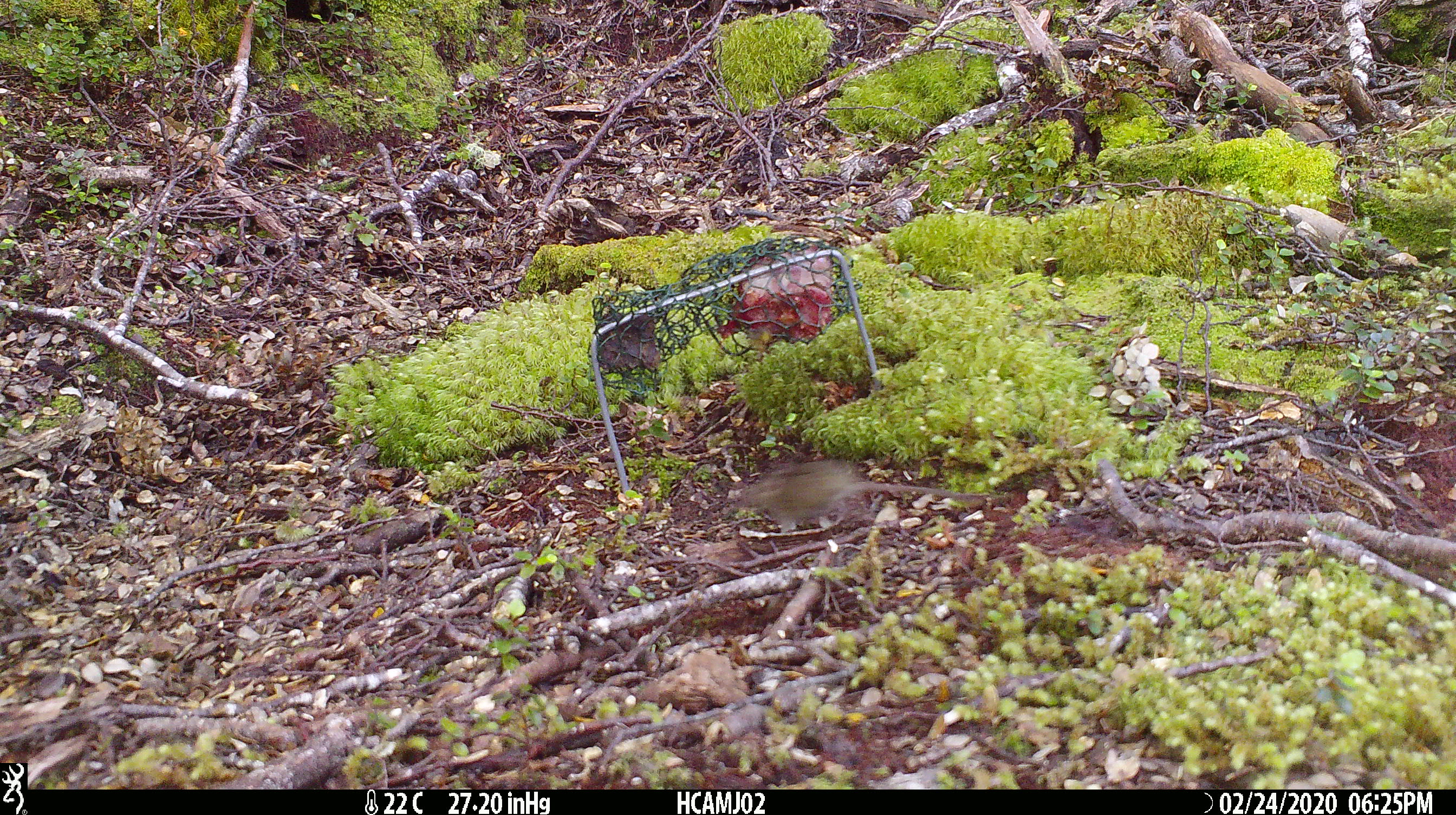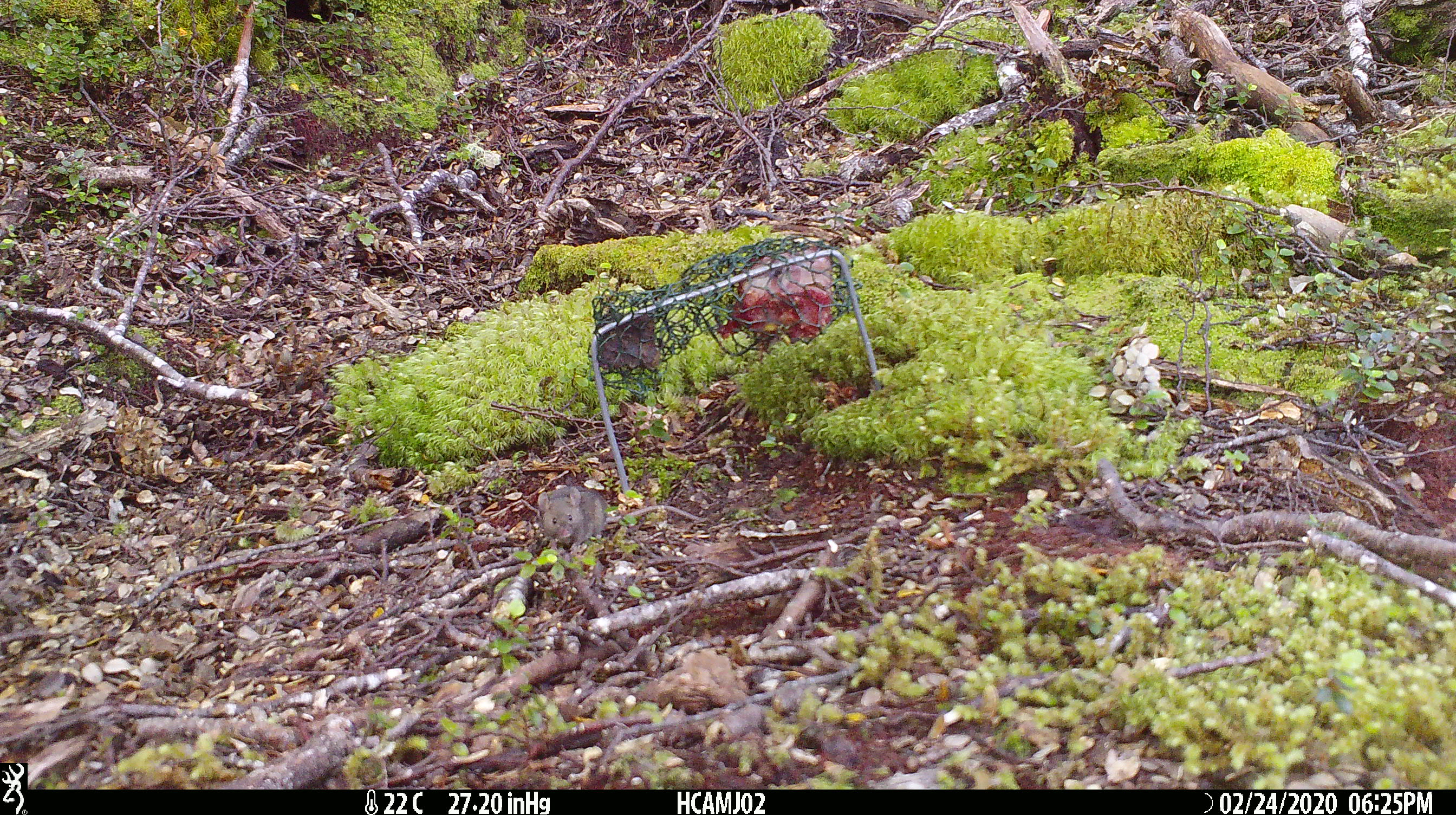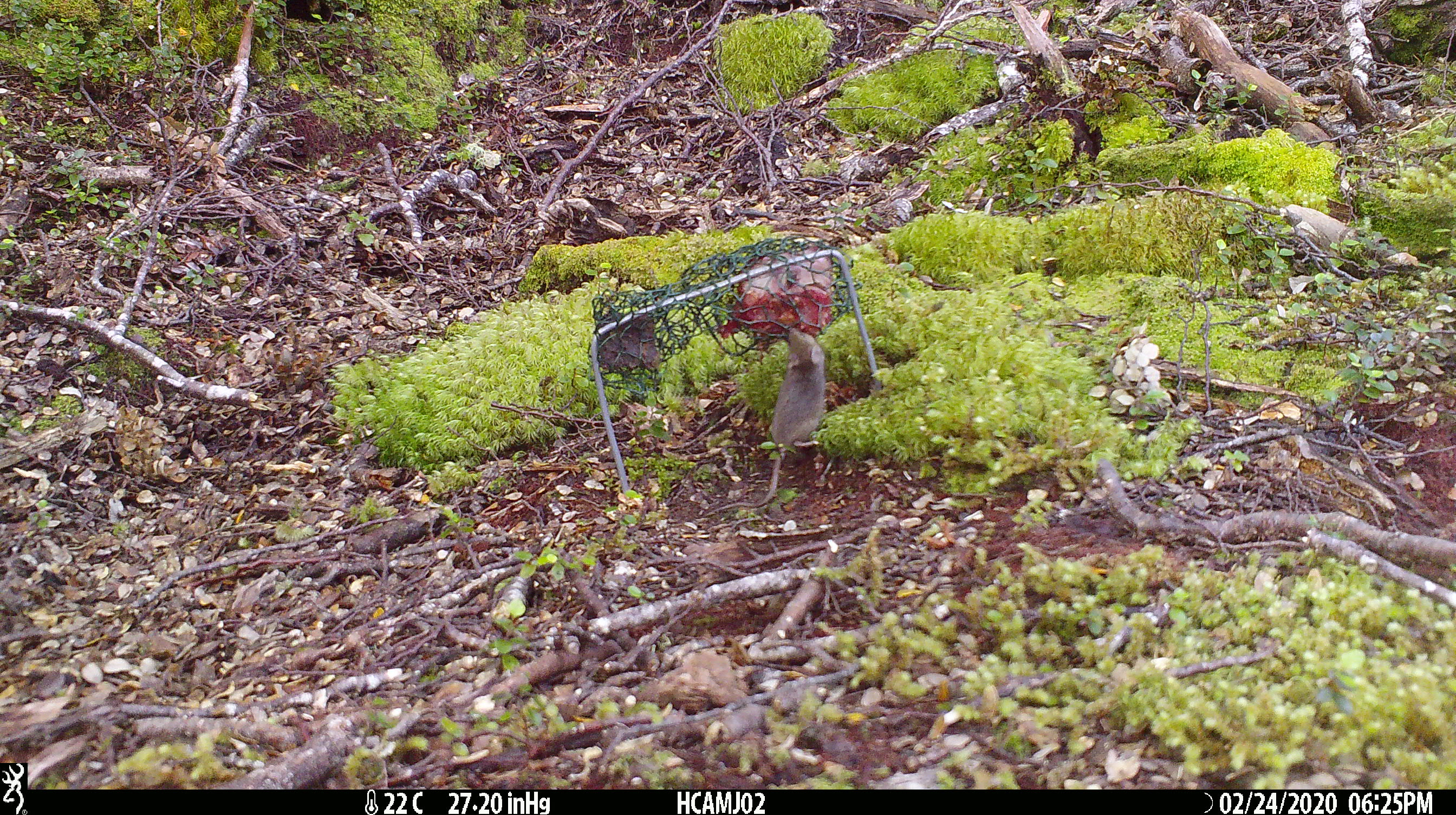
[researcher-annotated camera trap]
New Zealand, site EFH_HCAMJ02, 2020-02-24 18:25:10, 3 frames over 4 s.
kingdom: Animalia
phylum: Chordata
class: Mammalia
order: Rodentia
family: Muridae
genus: Mus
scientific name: Mus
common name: mouse